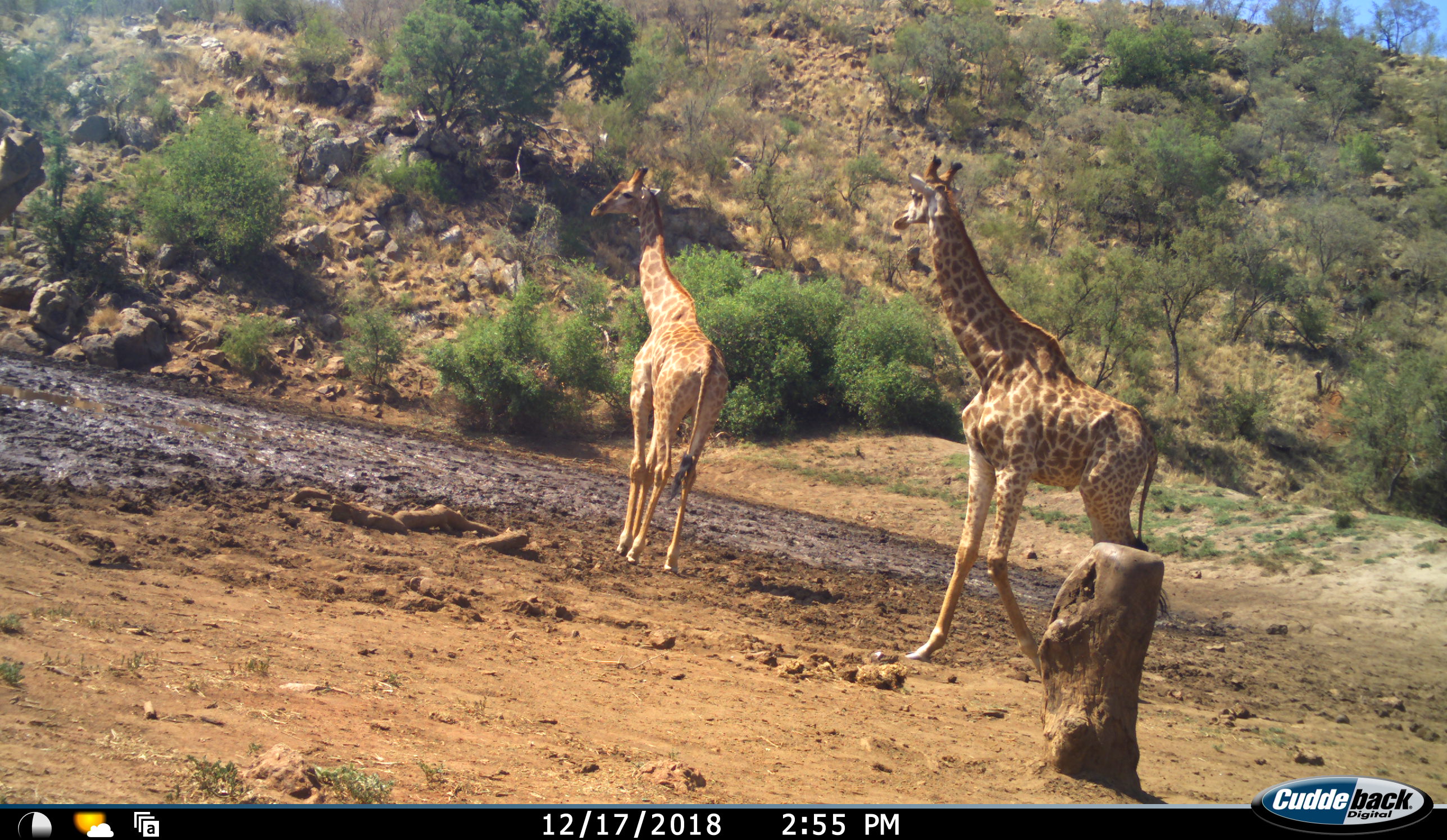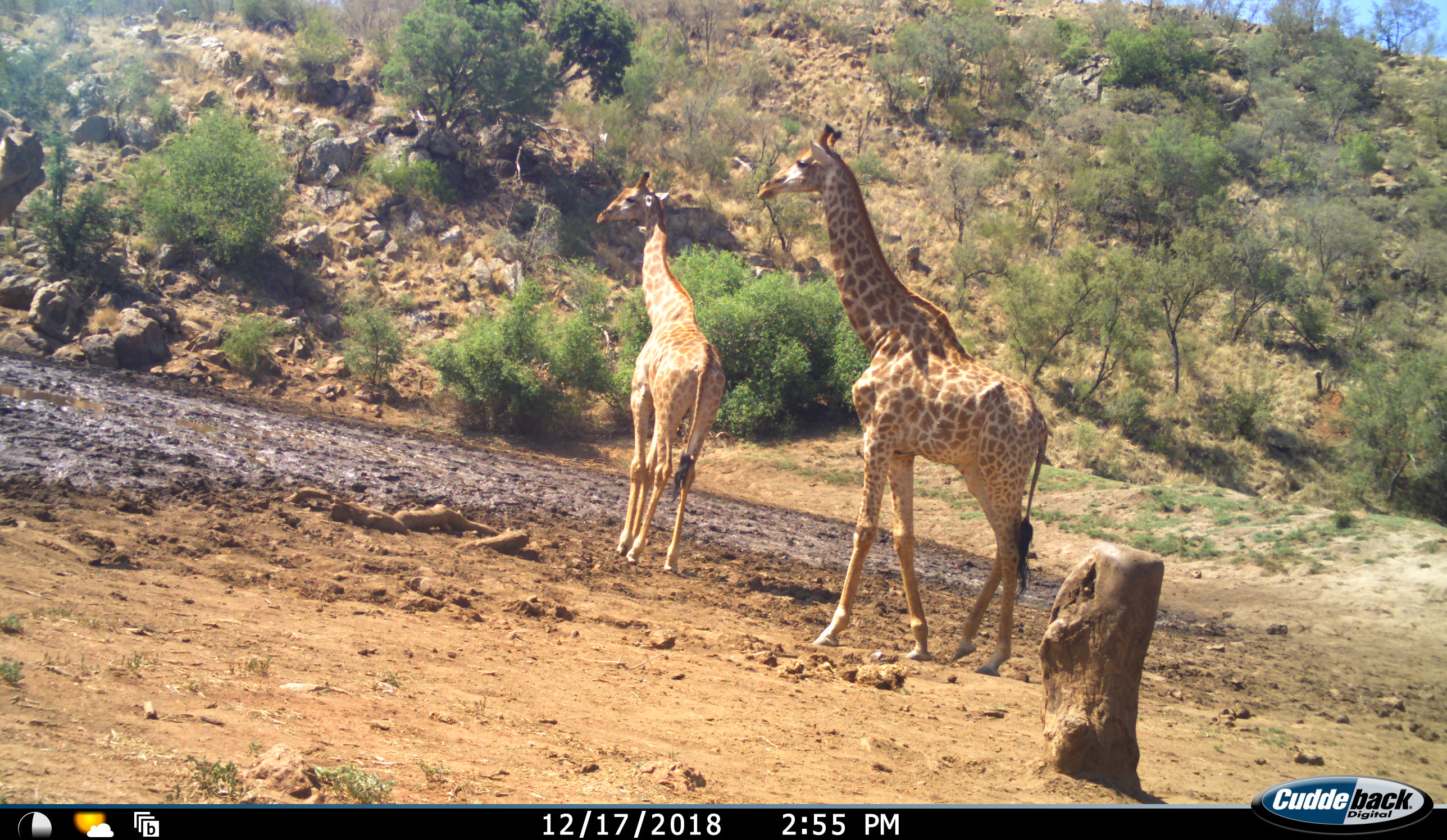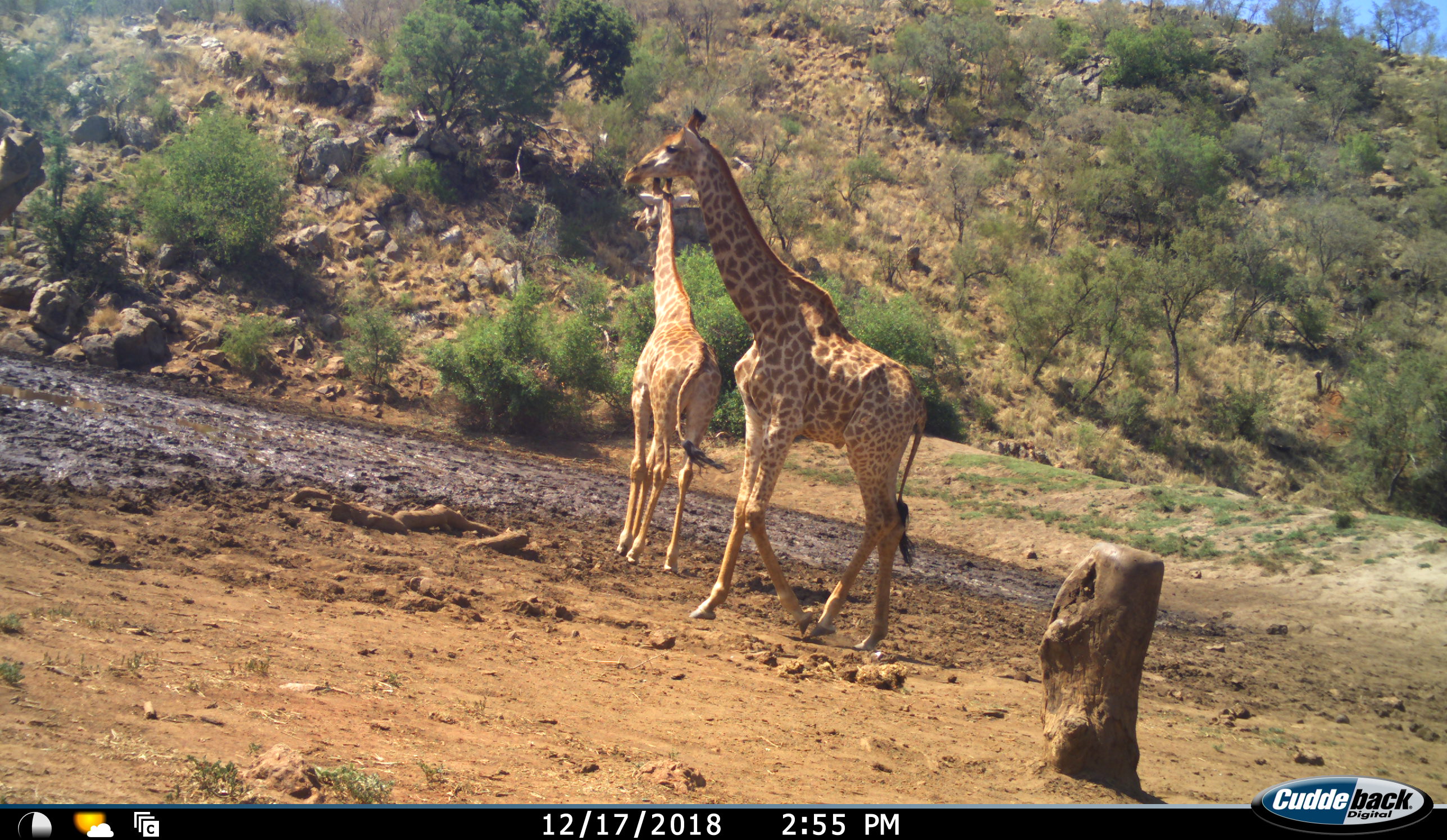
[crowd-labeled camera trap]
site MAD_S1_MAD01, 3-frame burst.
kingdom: Animalia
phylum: Chordata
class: Mammalia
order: Artiodactyla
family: Giraffidae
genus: Giraffa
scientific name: Giraffa camelopardalis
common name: giraffe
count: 2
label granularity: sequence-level